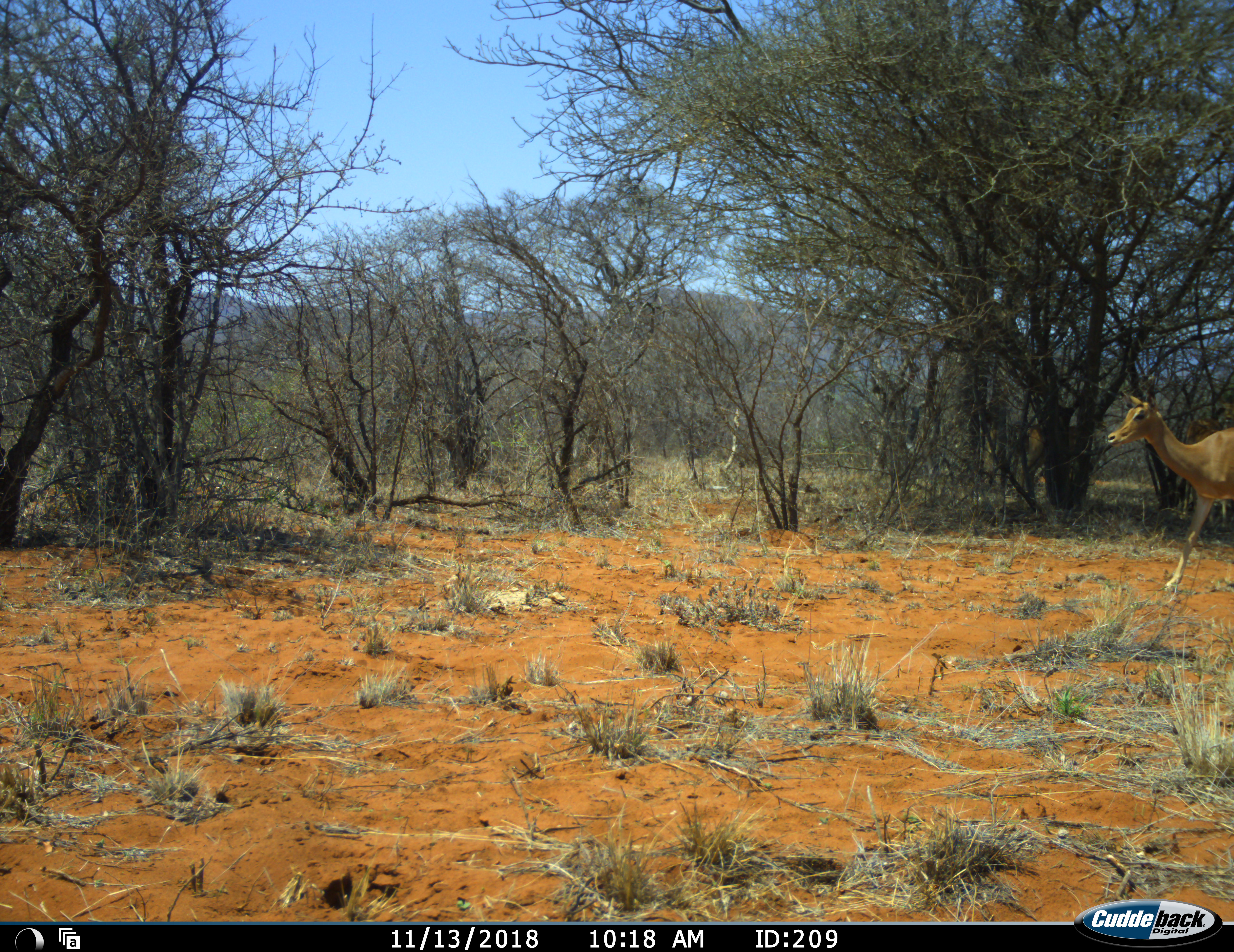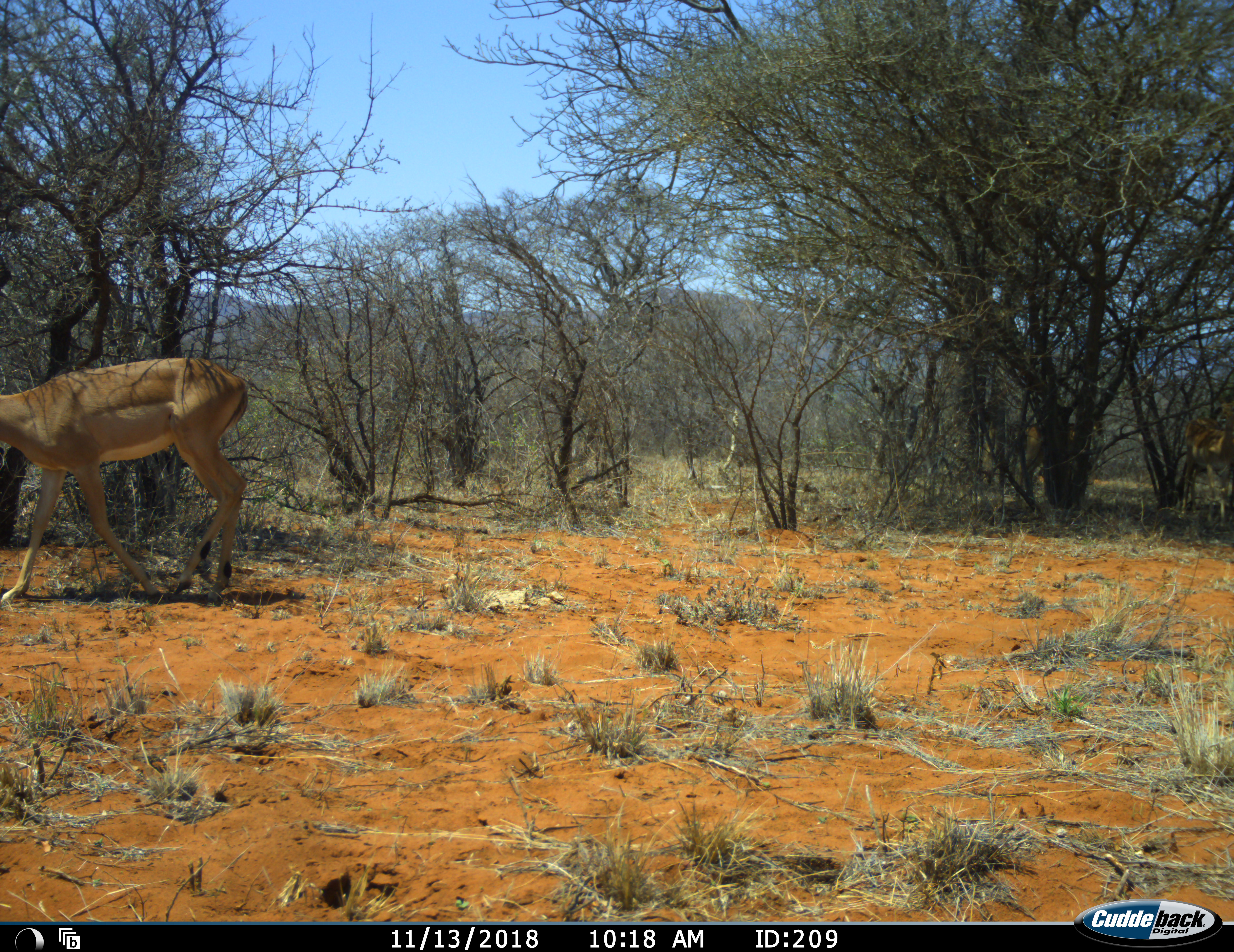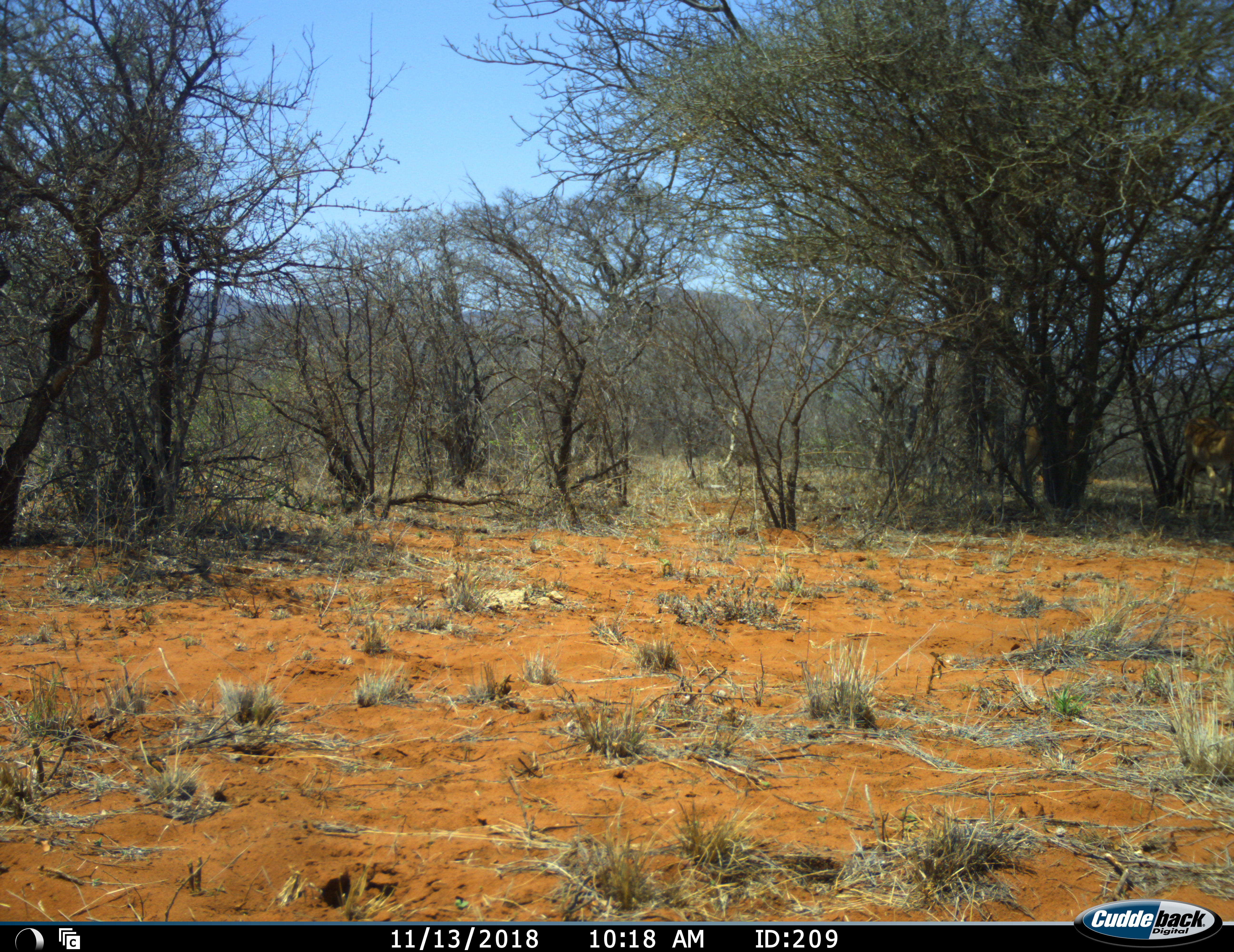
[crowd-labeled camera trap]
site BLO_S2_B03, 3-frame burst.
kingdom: Animalia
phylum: Chordata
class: Mammalia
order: Artiodactyla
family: Bovidae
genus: Aepyceros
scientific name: Aepyceros melampus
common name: impala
Impala (Aepyceros melampus), count 2. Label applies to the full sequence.